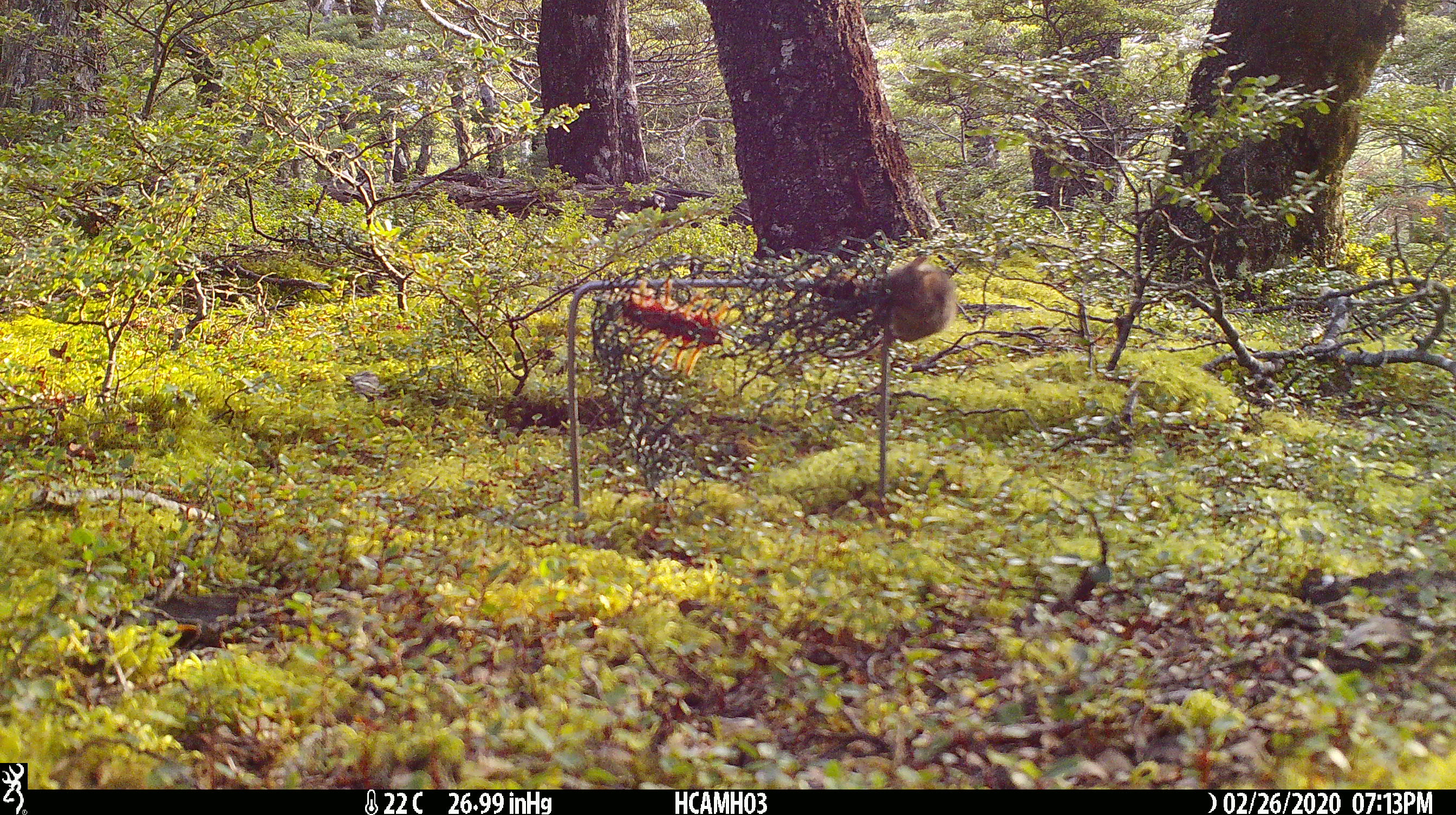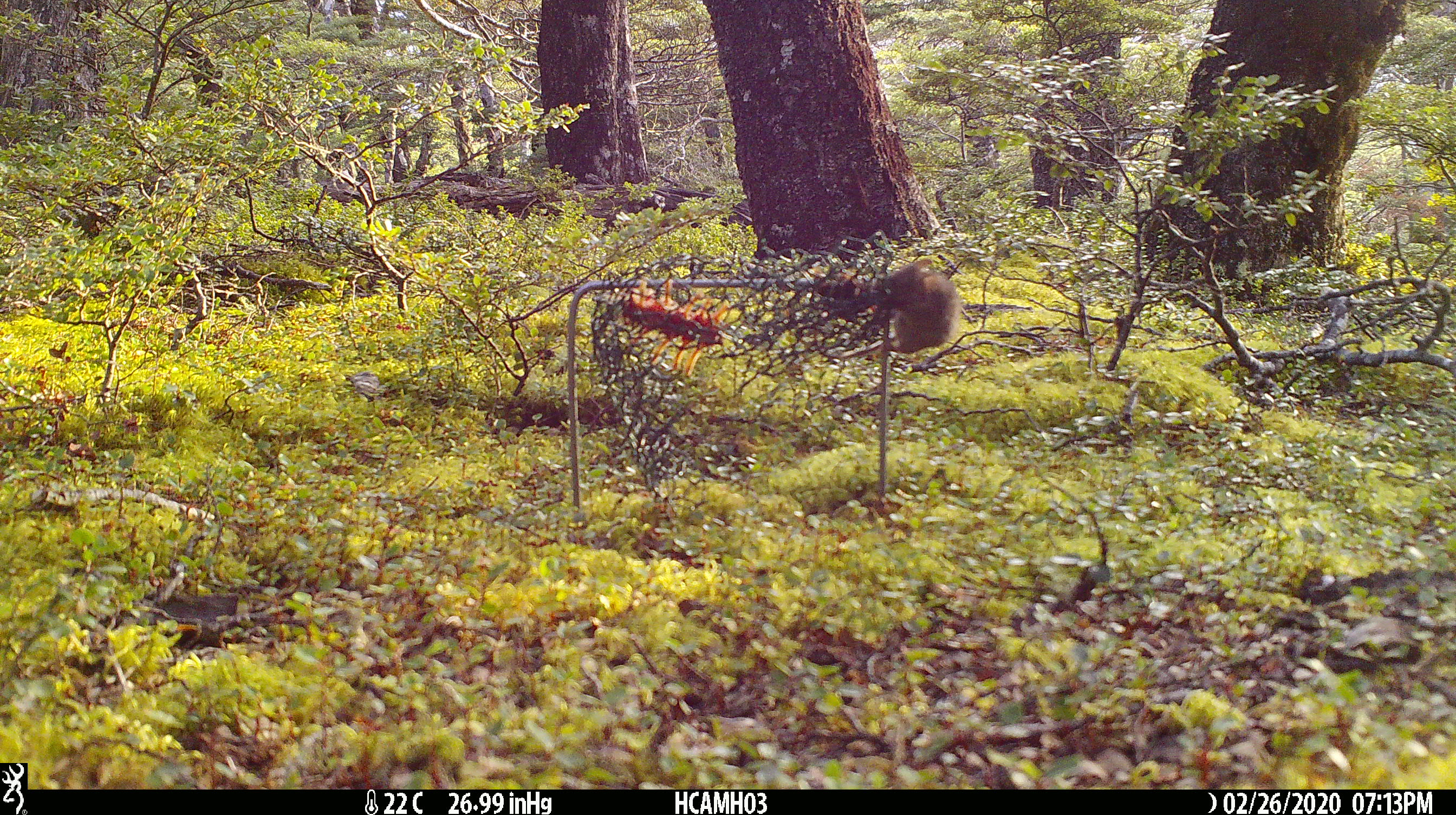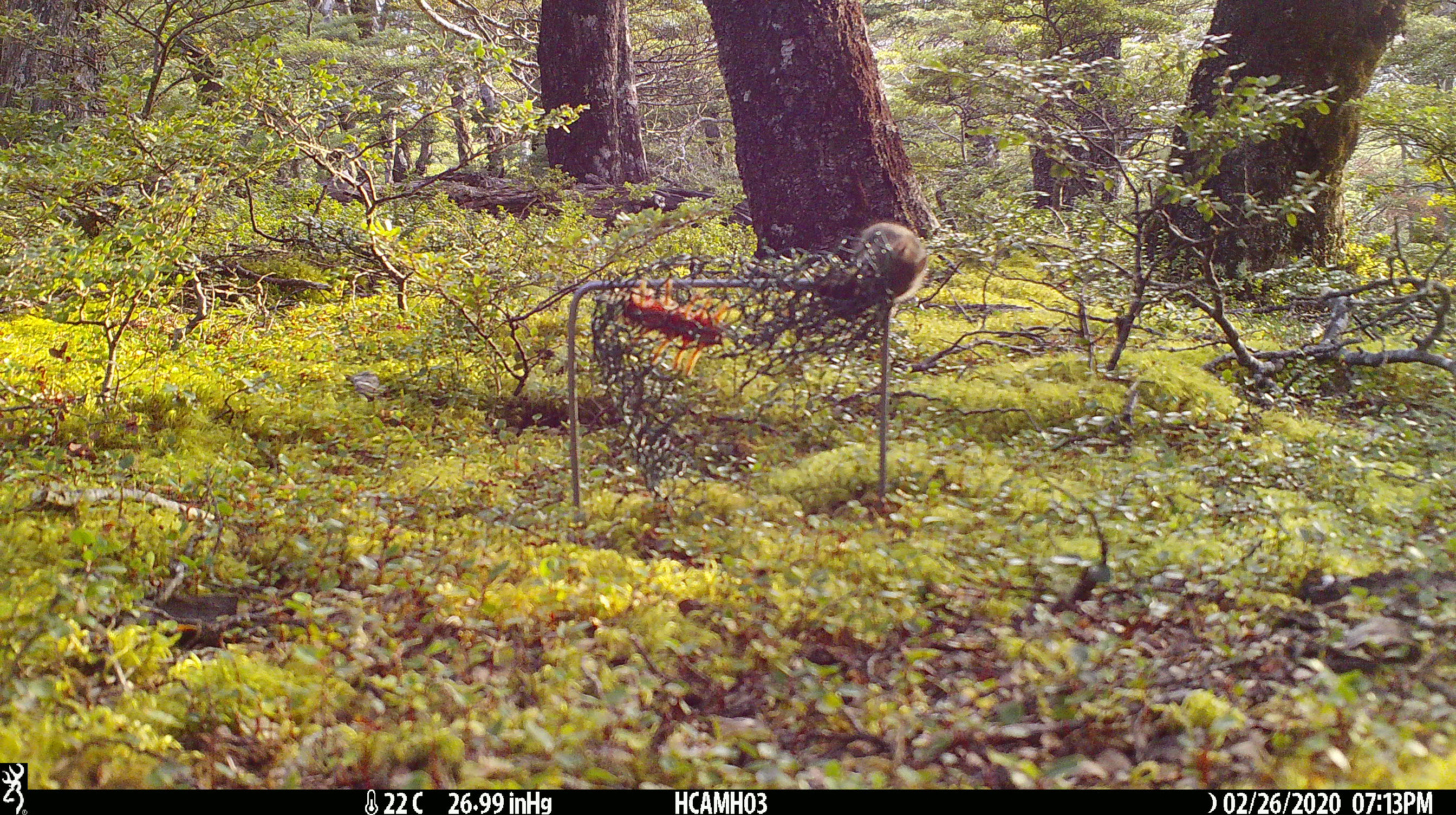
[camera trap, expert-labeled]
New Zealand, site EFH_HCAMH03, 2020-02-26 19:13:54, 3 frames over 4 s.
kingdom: Animalia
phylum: Chordata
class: Mammalia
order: Rodentia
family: Muridae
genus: Mus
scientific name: Mus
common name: mouse